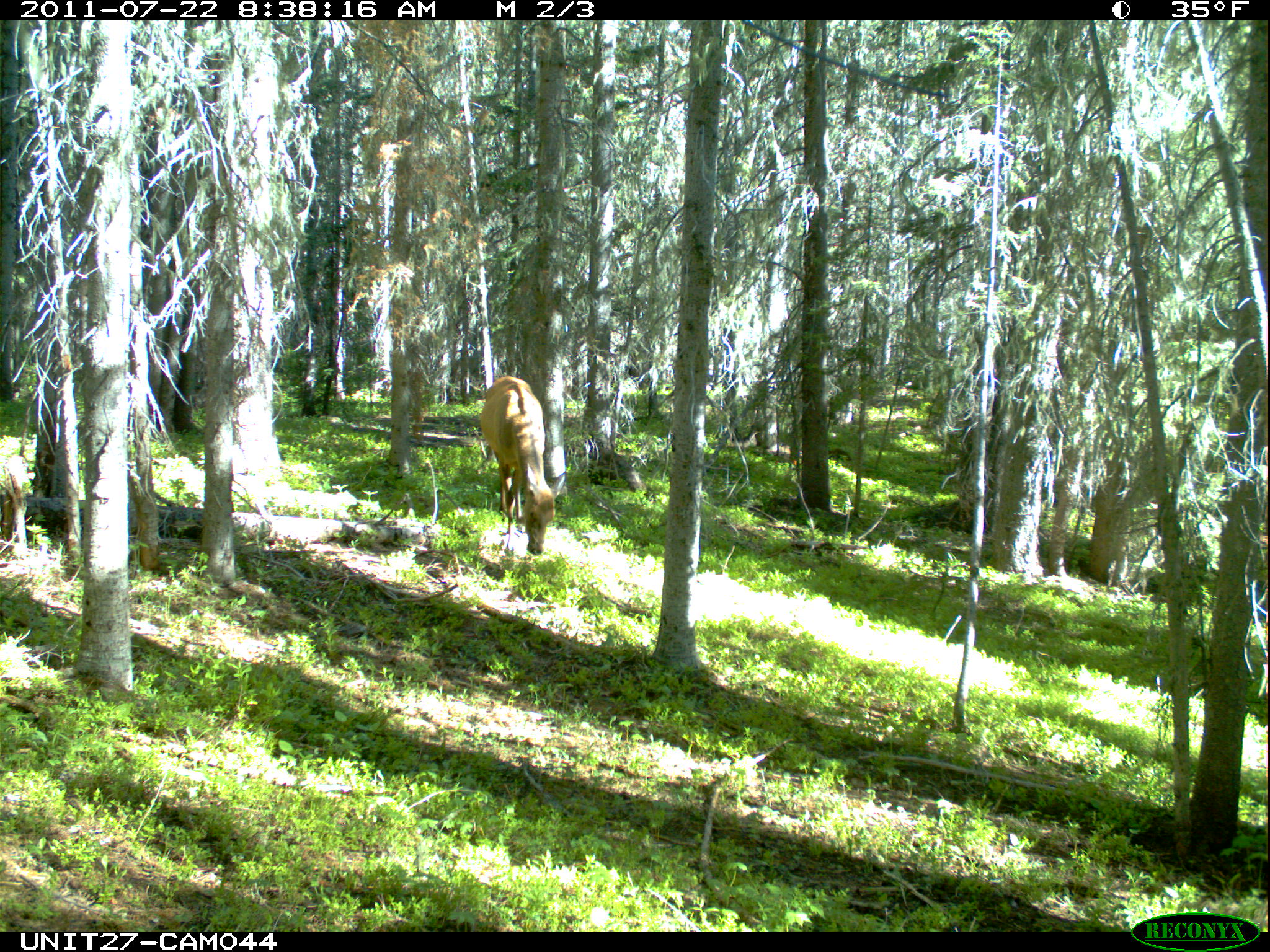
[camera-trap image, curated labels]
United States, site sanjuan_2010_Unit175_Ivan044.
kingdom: Animalia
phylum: Chordata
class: Mammalia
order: Artiodactyla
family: Cervidae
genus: Cervus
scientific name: Cervus elaphus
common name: red deer